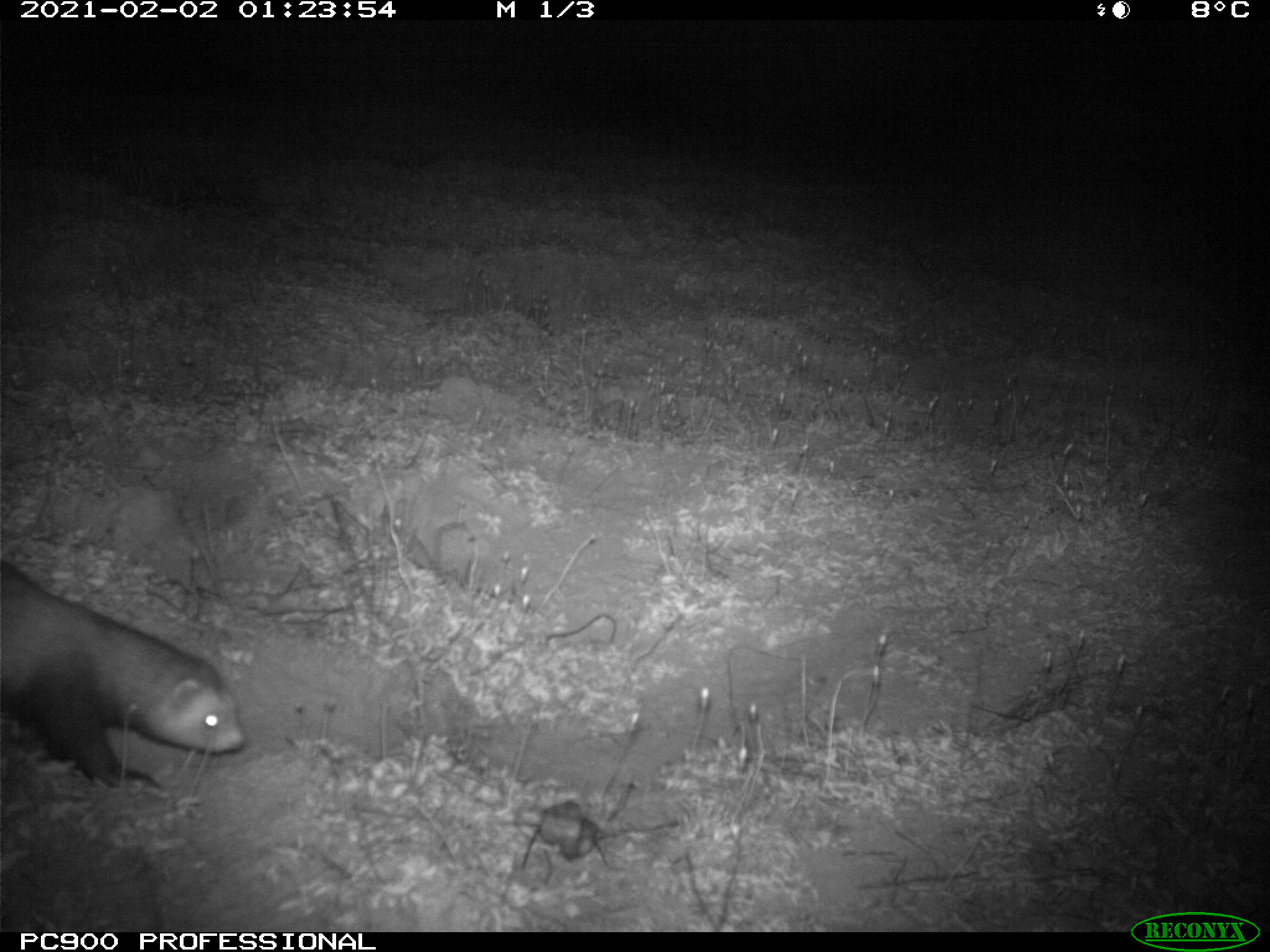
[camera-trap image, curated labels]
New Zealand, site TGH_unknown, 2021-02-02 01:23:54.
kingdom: Animalia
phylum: Chordata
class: Mammalia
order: Carnivora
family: Mustelidae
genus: Mustela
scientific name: Mustela furo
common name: ferret